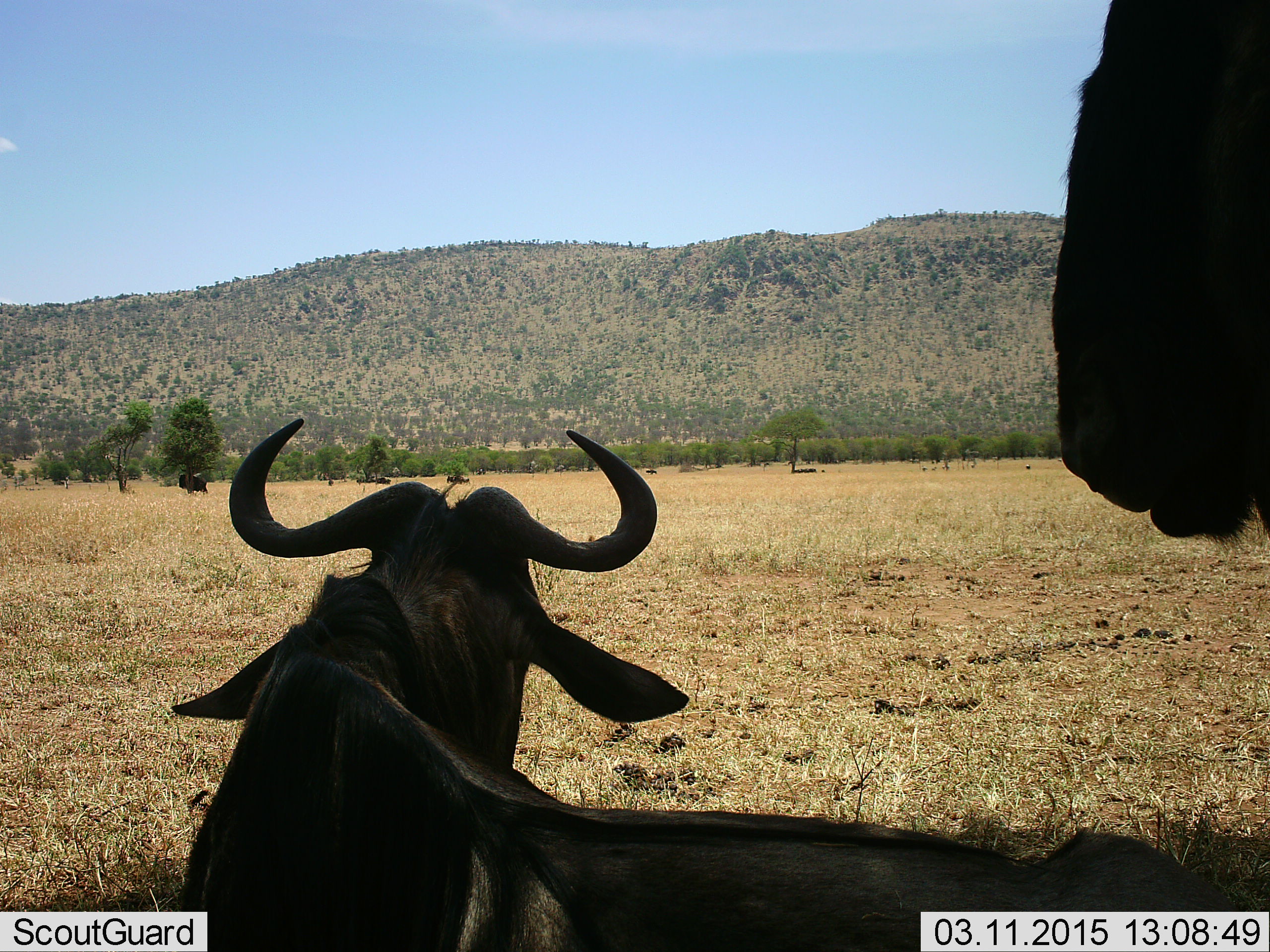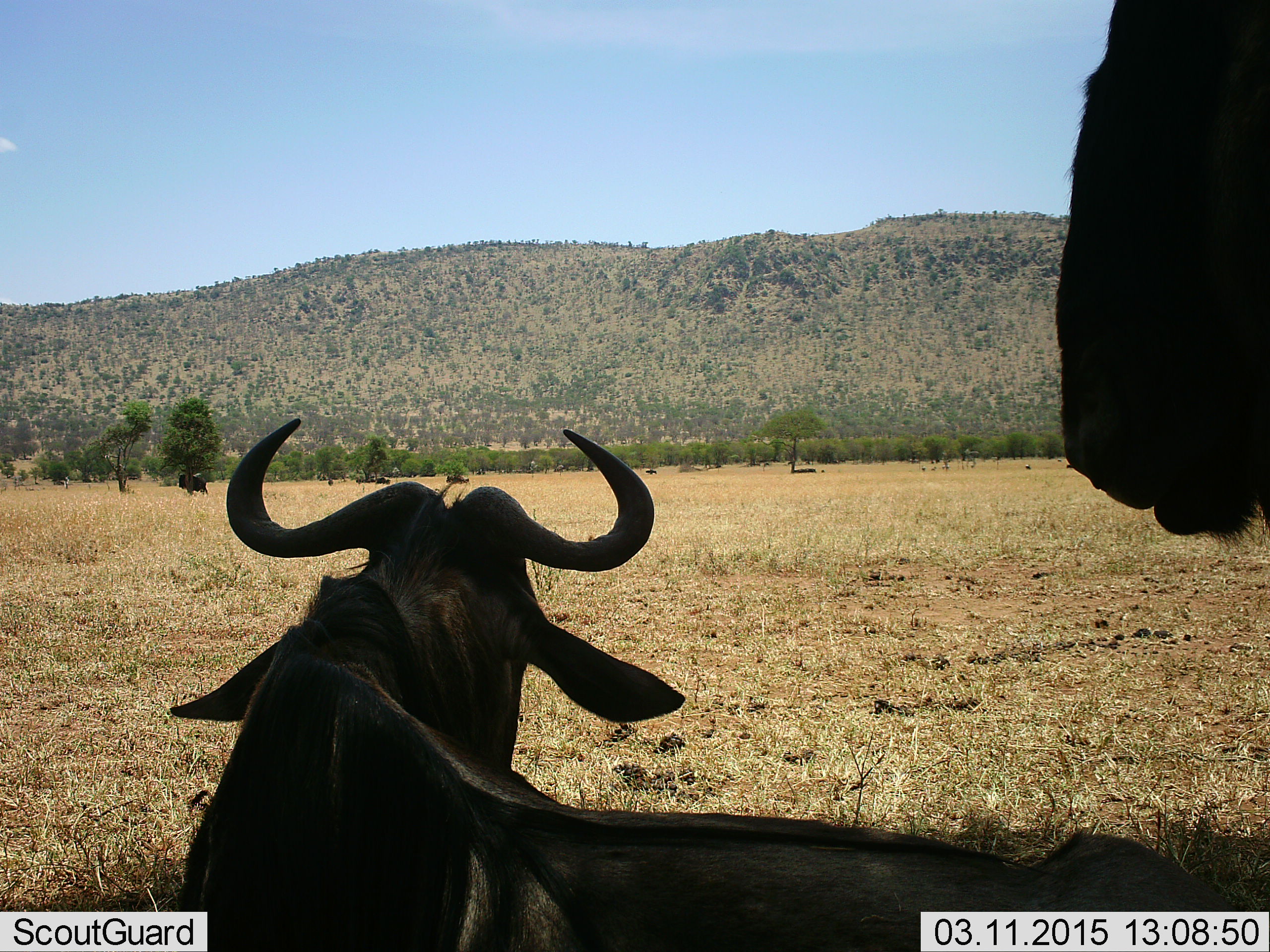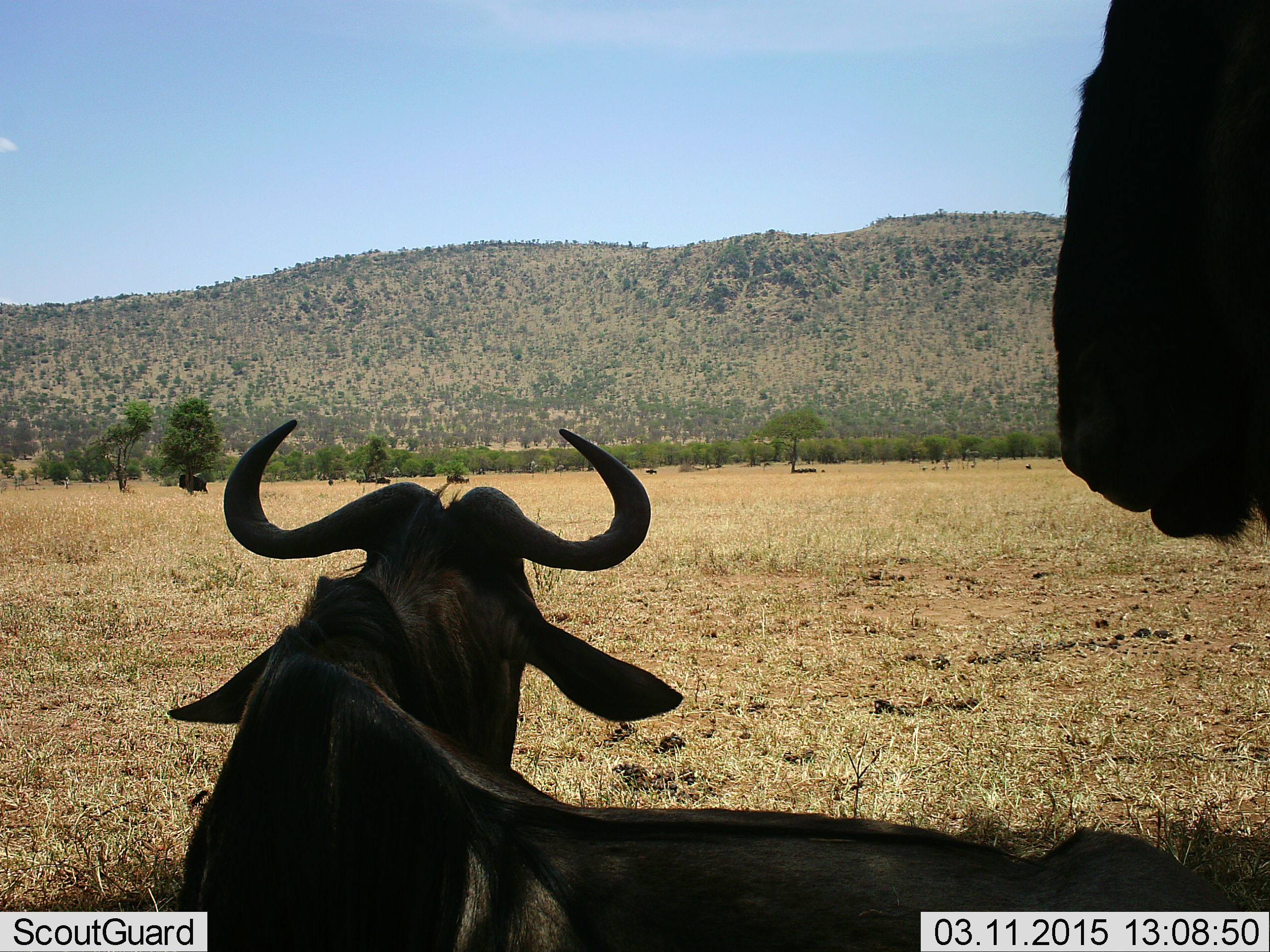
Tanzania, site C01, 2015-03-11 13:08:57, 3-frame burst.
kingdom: Animalia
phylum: Chordata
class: Mammalia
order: Artiodactyla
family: Bovidae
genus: Connochaetes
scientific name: Connochaetes taurinus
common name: blue wildebeest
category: wildebeest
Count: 2.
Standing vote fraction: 50%.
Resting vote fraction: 80%.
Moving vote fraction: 10%.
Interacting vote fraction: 0%.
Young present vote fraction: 0%.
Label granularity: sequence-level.